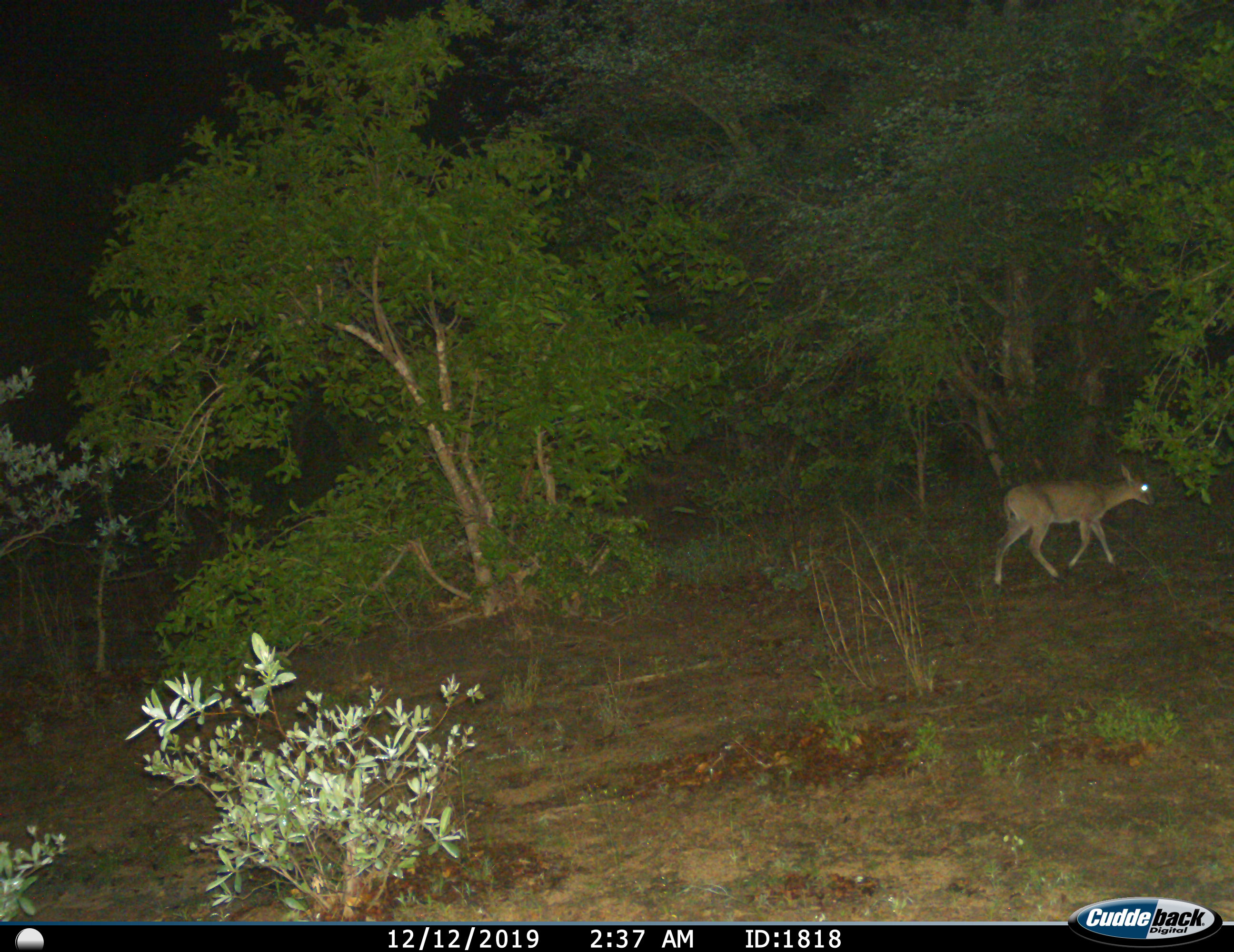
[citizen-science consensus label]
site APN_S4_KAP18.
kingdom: Animalia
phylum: Chordata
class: Mammalia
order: Artiodactyla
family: Bovidae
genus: Sylvicapra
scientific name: Sylvicapra grimmia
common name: common duiker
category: duikercommongrey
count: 1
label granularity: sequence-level